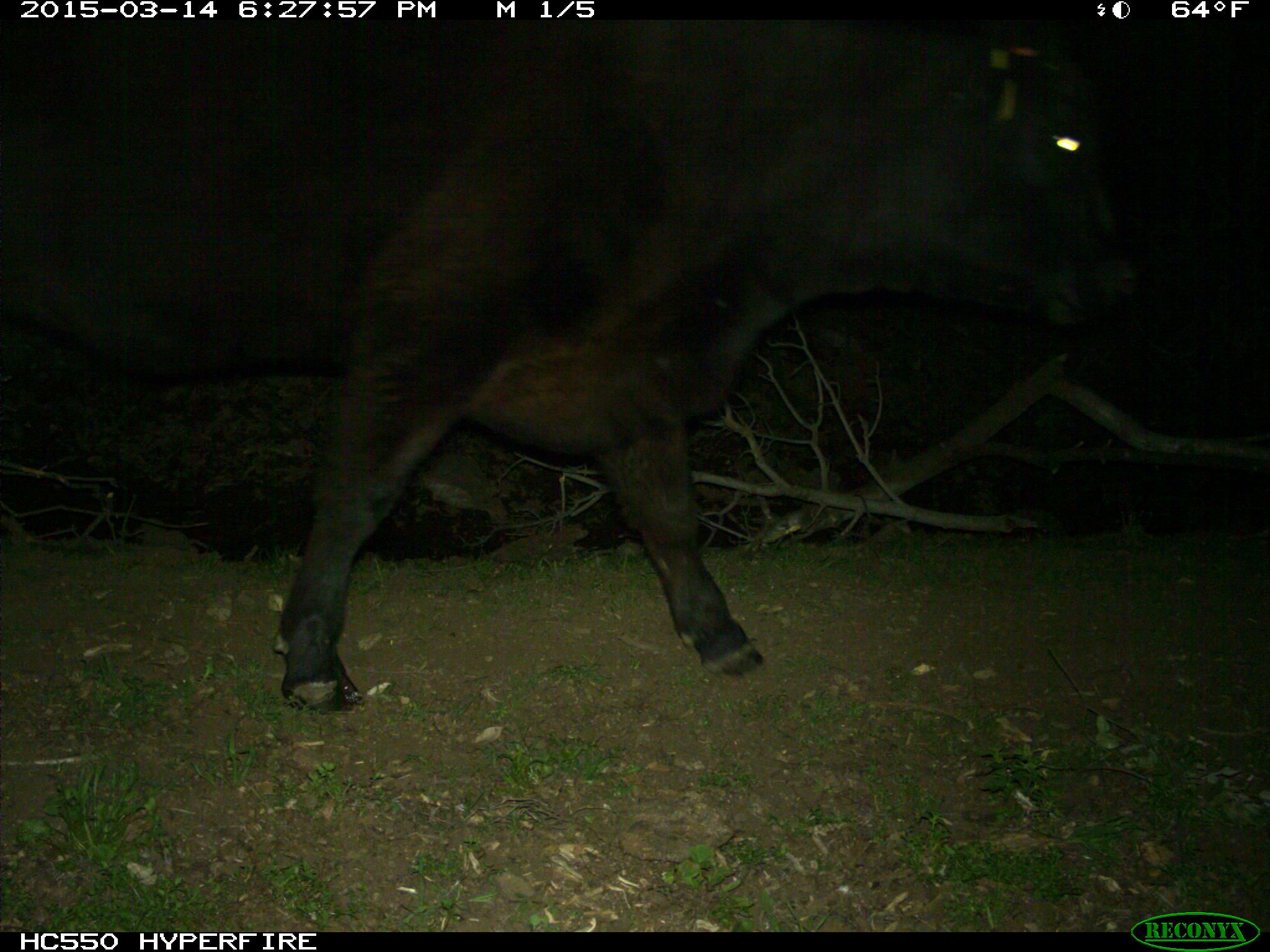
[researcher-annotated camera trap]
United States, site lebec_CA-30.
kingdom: Animalia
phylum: Chordata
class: Mammalia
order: Artiodactyla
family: Bovidae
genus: Bos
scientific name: Bos taurus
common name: domestic cow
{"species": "Bos taurus (domestic cow)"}